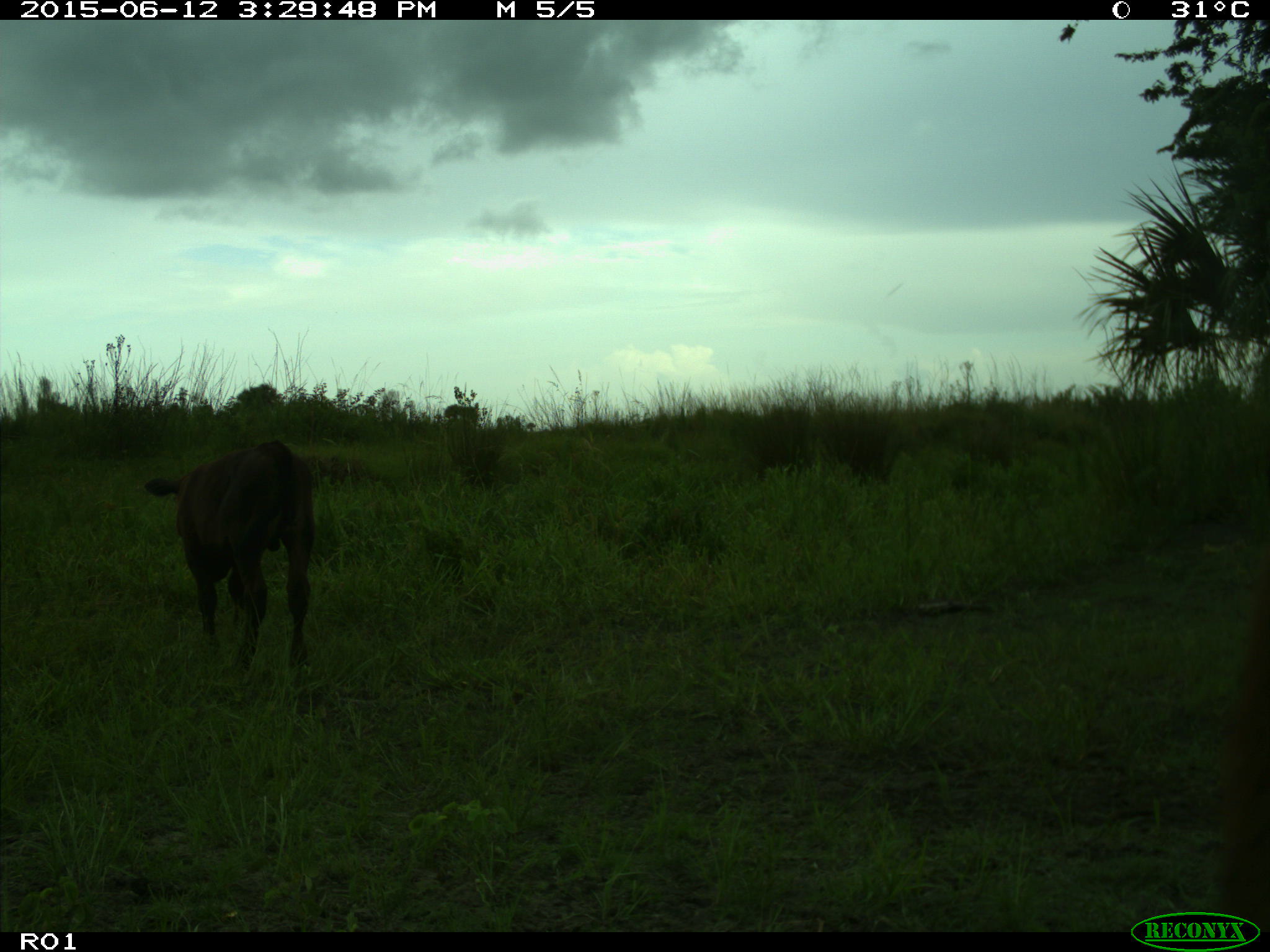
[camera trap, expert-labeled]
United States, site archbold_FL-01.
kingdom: Animalia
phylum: Chordata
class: Mammalia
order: Artiodactyla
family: Bovidae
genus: Bos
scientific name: Bos taurus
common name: domestic cow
Bos taurus (domestic cow).